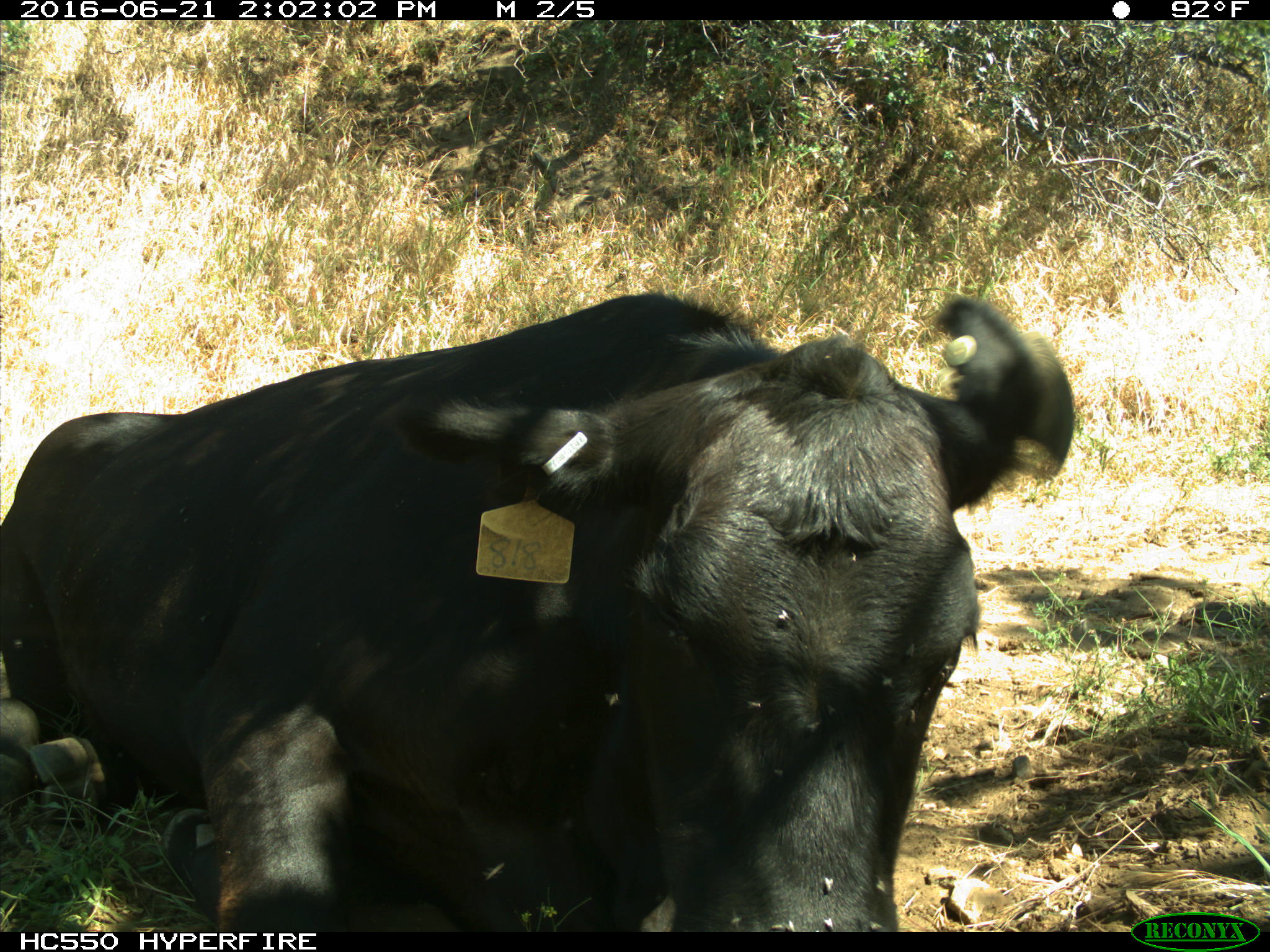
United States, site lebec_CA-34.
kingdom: Animalia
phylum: Chordata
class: Mammalia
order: Artiodactyla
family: Bovidae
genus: Bos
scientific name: Bos taurus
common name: domestic cow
Bos taurus (domestic cow).